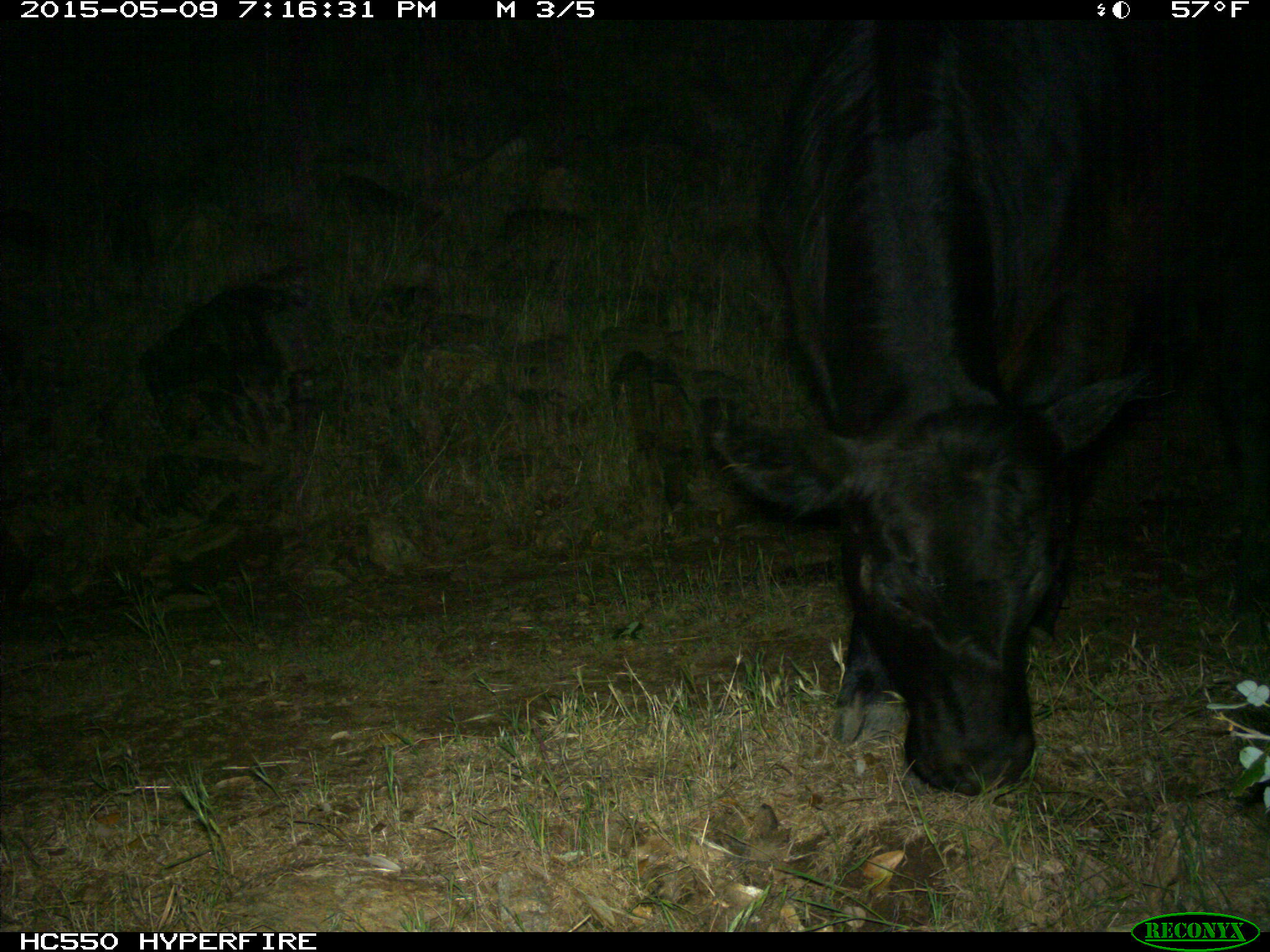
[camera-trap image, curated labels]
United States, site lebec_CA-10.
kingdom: Animalia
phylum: Chordata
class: Mammalia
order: Artiodactyla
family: Bovidae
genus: Bos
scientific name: Bos taurus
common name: domestic cow